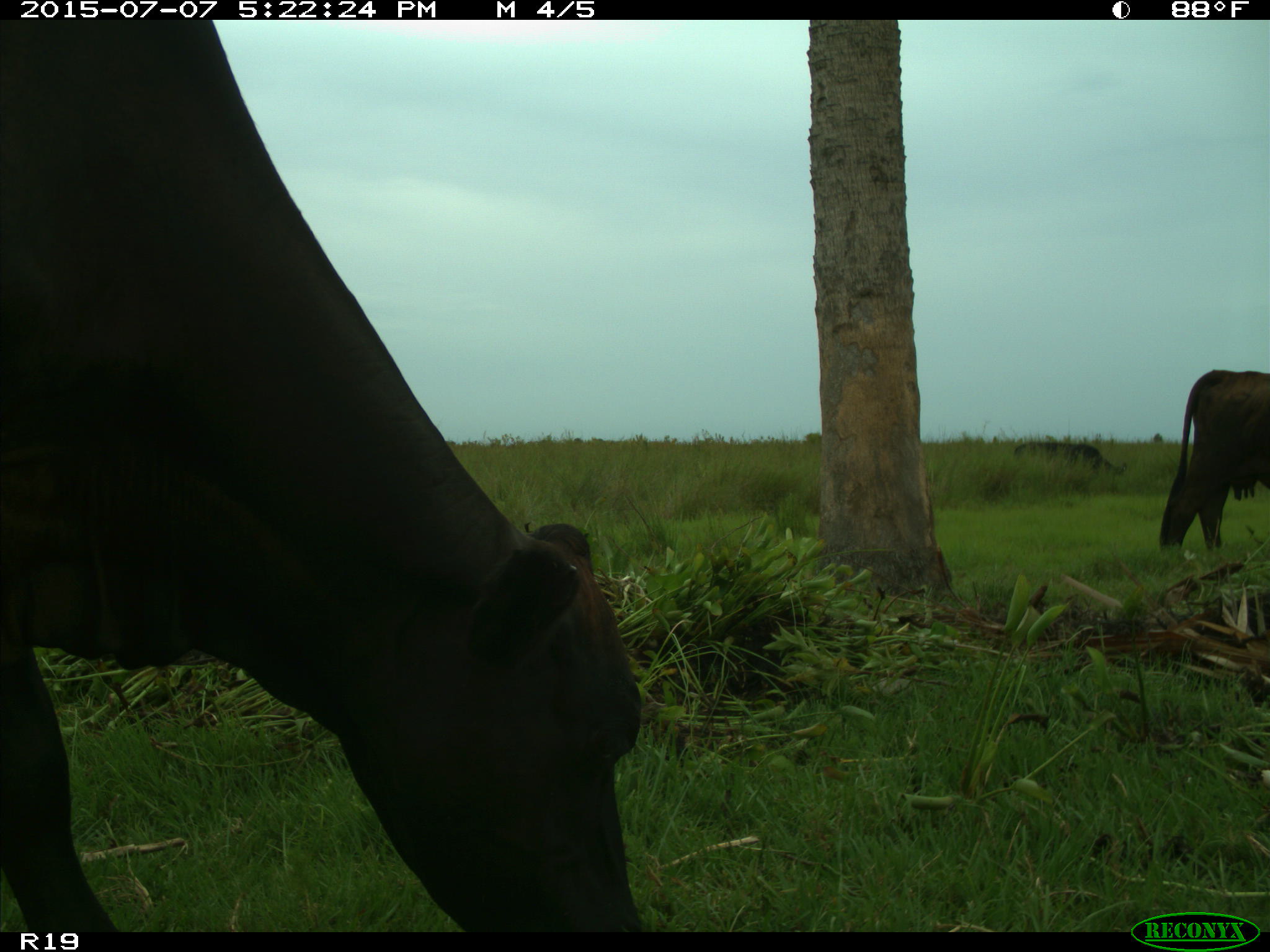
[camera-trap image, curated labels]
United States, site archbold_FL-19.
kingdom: Animalia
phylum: Chordata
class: Mammalia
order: Artiodactyla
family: Bovidae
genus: Bos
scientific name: Bos taurus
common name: domestic cow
Bos taurus (domestic cow).